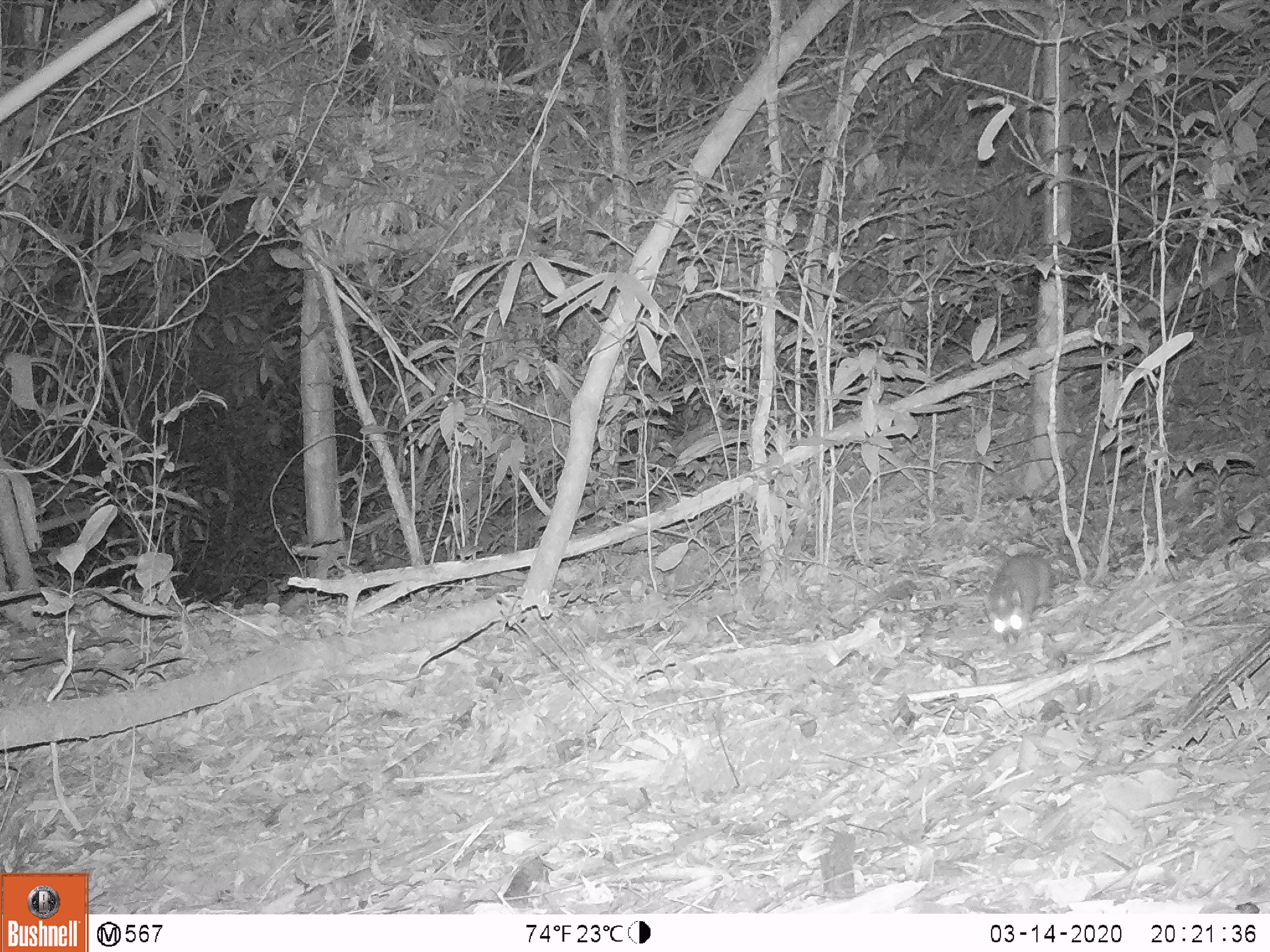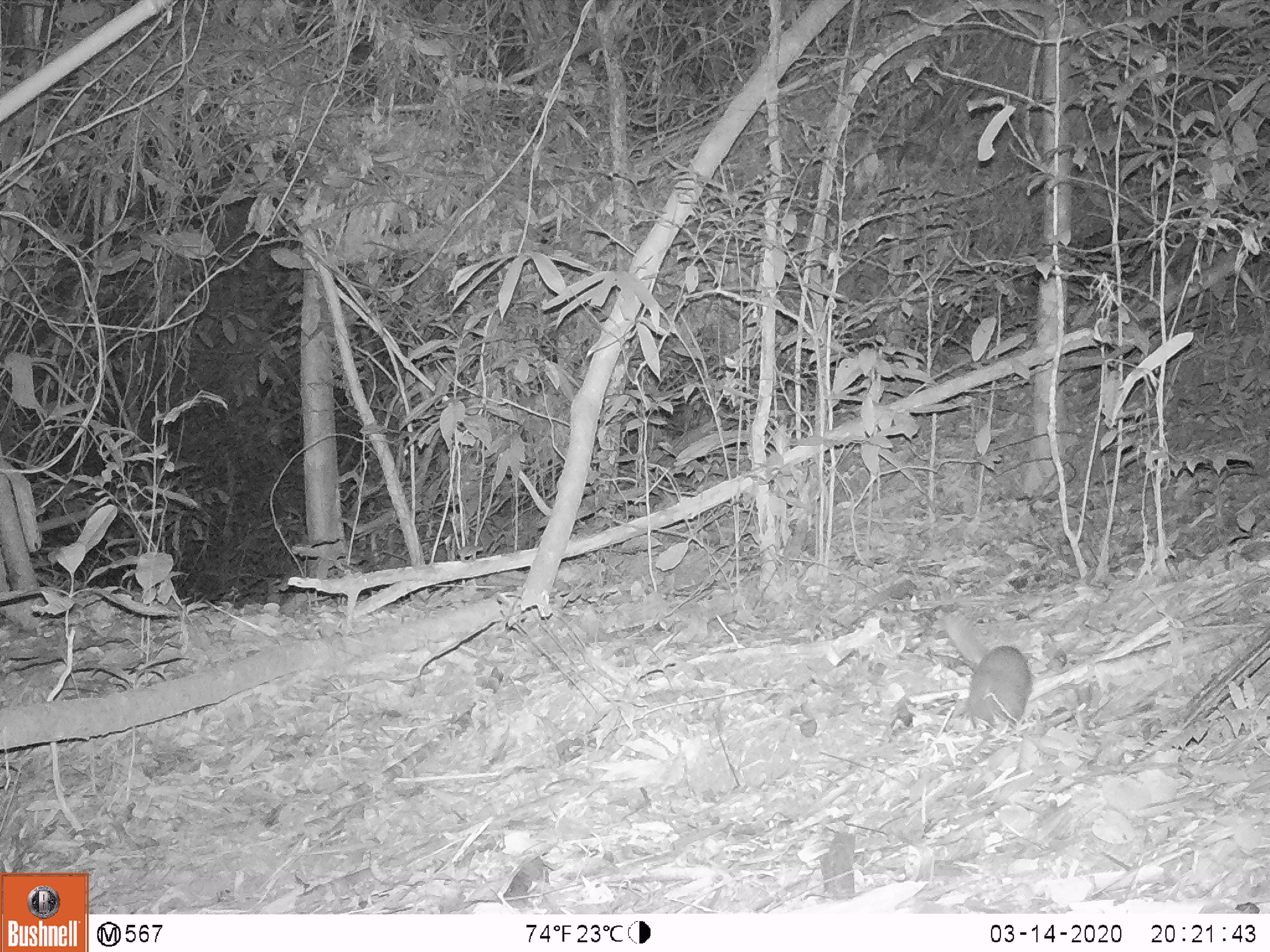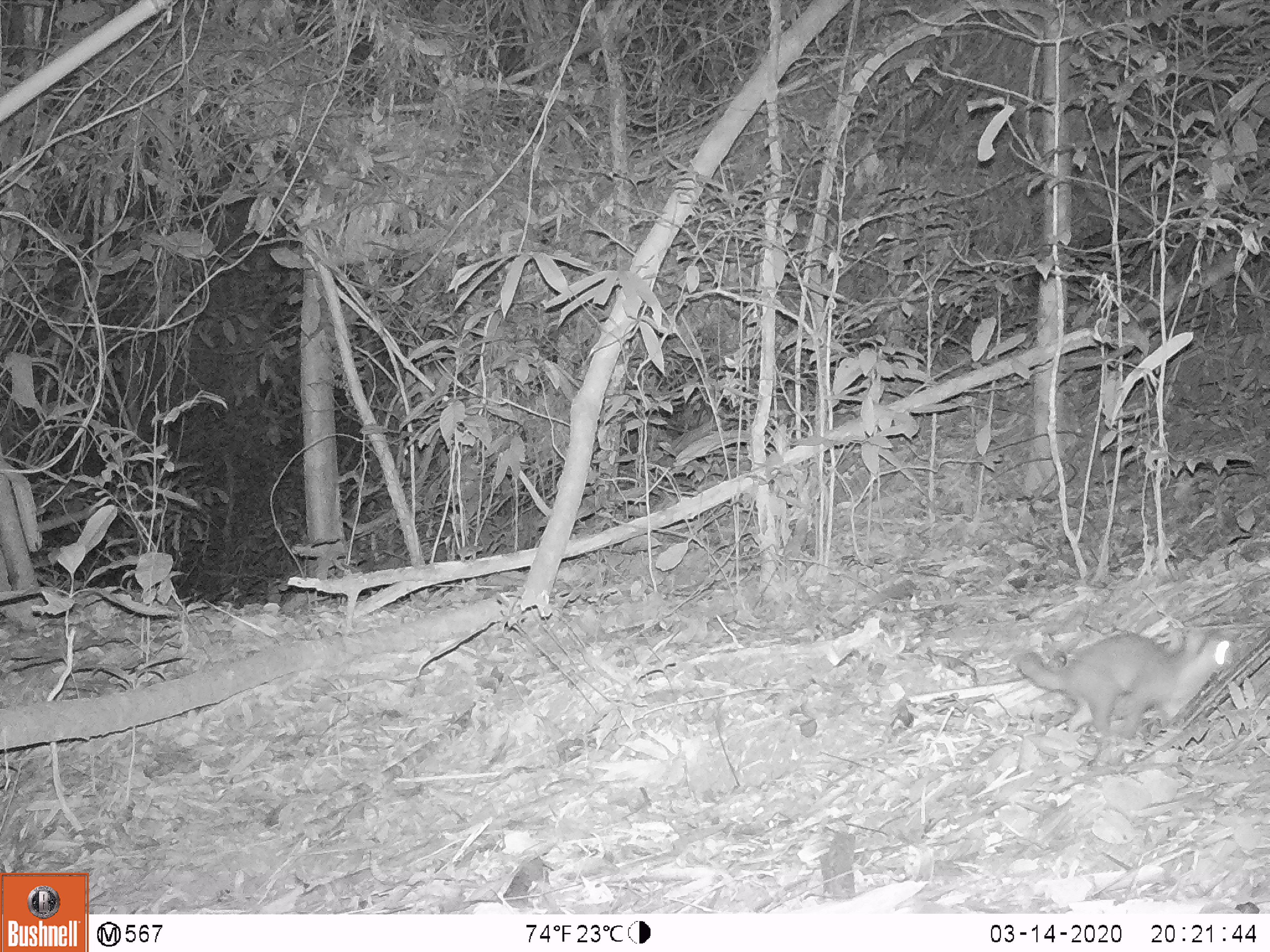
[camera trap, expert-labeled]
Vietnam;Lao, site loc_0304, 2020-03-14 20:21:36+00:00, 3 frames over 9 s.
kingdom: Animalia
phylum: Chordata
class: Mammalia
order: Carnivora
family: Mustelidae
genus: Melogale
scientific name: Melogale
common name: ferret badger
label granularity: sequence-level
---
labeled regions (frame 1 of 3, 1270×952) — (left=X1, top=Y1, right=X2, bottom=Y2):
ferret badger: (left=981, top=551, right=1057, bottom=646)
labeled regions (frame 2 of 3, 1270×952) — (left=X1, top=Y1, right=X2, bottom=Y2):
ferret badger: (left=941, top=613, right=1034, bottom=730)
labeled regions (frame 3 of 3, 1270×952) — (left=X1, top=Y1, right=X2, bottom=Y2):
ferret badger: (left=1014, top=626, right=1241, bottom=743)